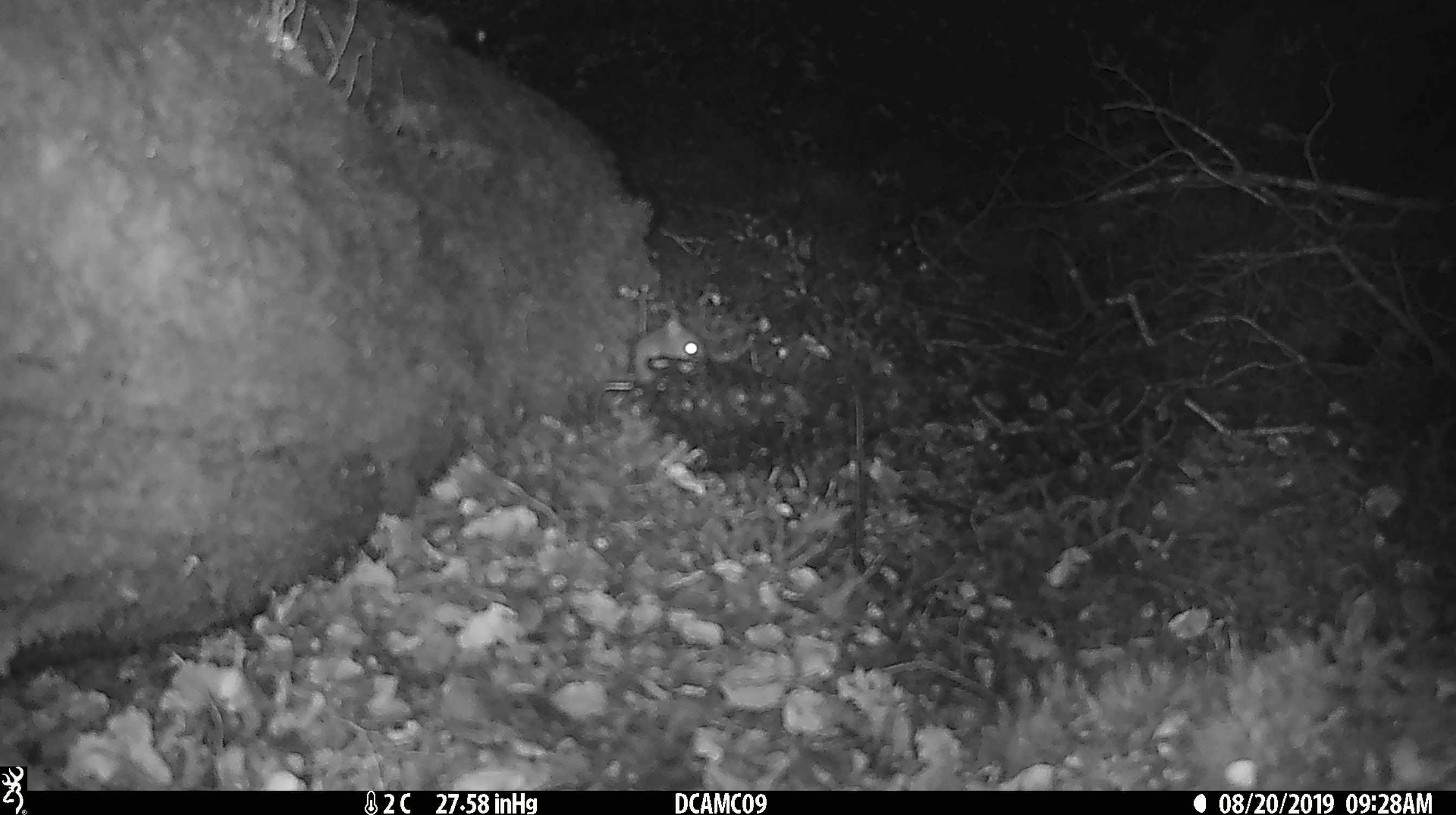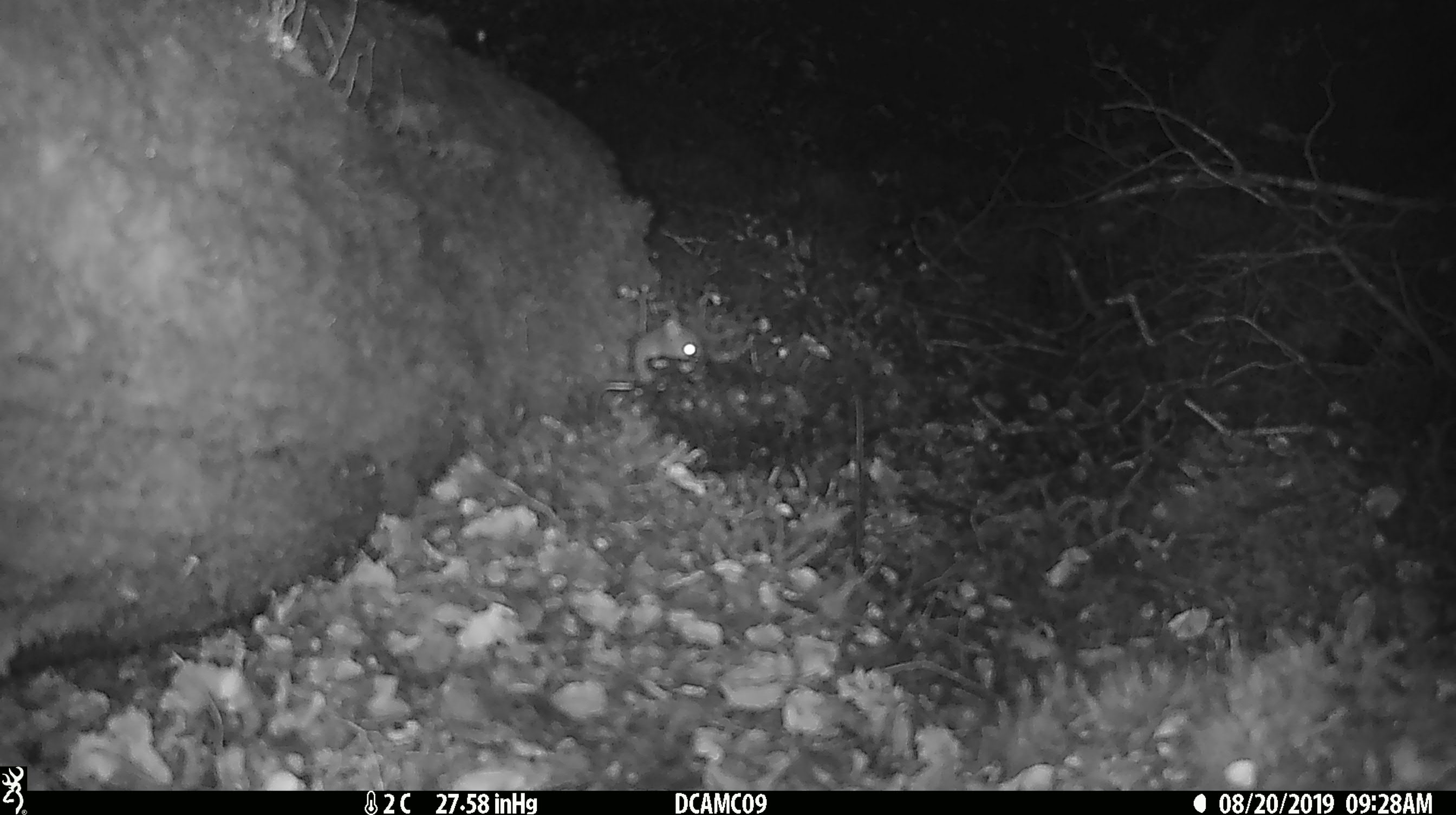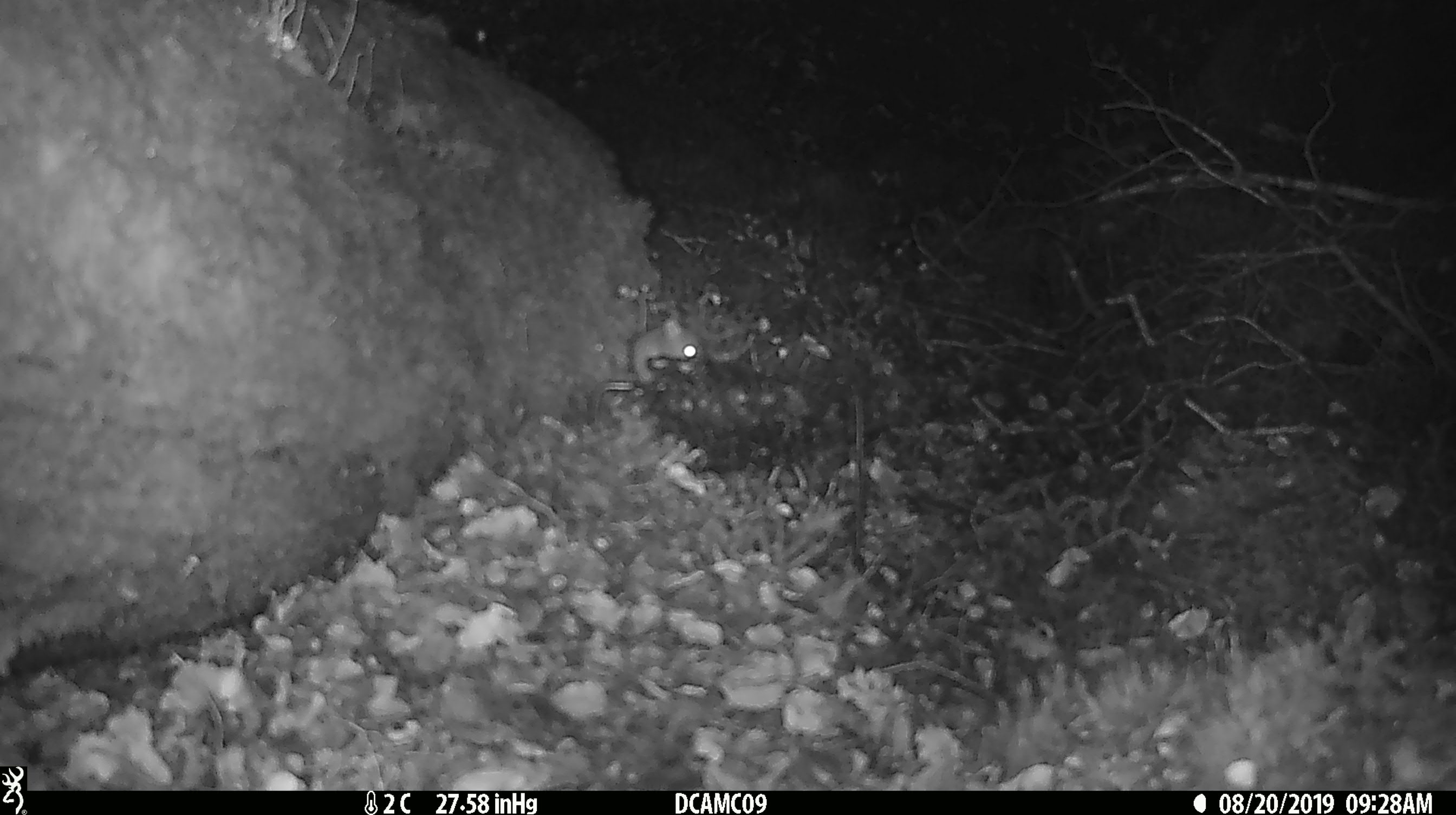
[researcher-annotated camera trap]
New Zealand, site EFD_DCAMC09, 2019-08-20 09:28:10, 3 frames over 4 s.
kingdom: Animalia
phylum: Chordata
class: Mammalia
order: Rodentia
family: Muridae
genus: Mus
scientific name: Mus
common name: mouse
Mouse (Mus).